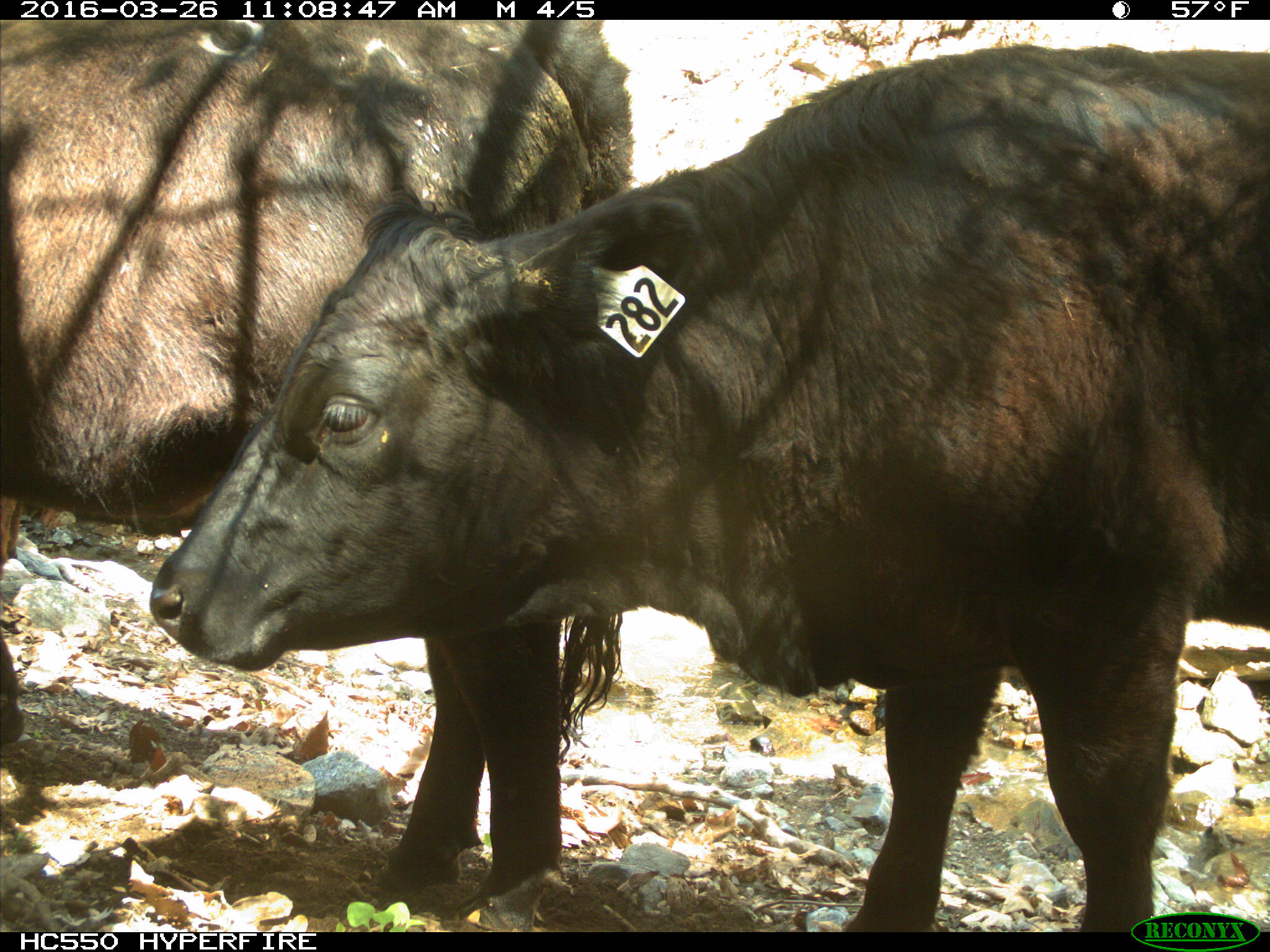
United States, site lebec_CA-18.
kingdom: Animalia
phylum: Chordata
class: Mammalia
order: Artiodactyla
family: Bovidae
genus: Bos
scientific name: Bos taurus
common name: domestic cow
Bos taurus (domestic cow).